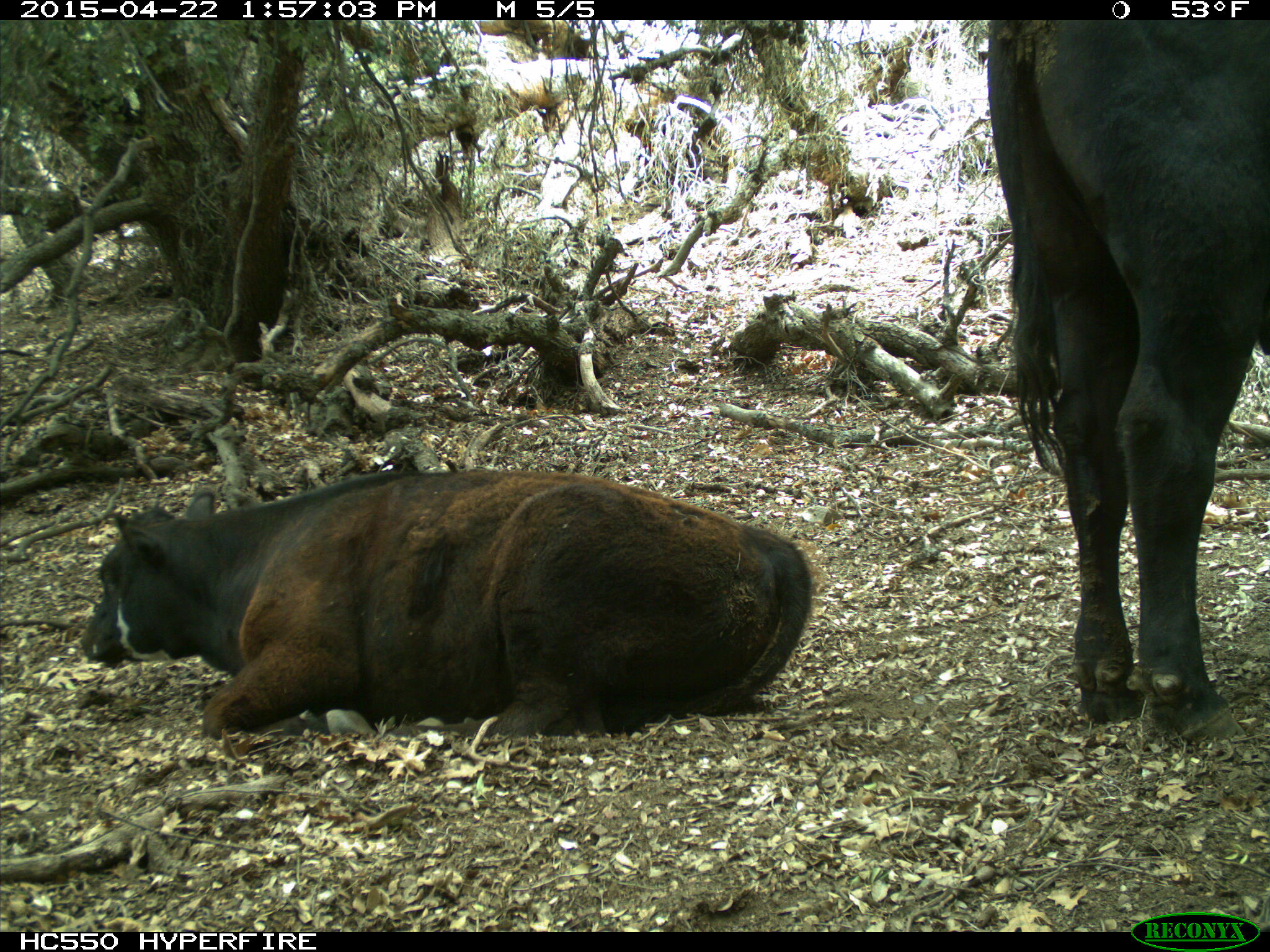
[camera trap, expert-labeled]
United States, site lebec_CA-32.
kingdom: Animalia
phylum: Chordata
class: Mammalia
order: Artiodactyla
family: Bovidae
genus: Bos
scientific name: Bos taurus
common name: domestic cow